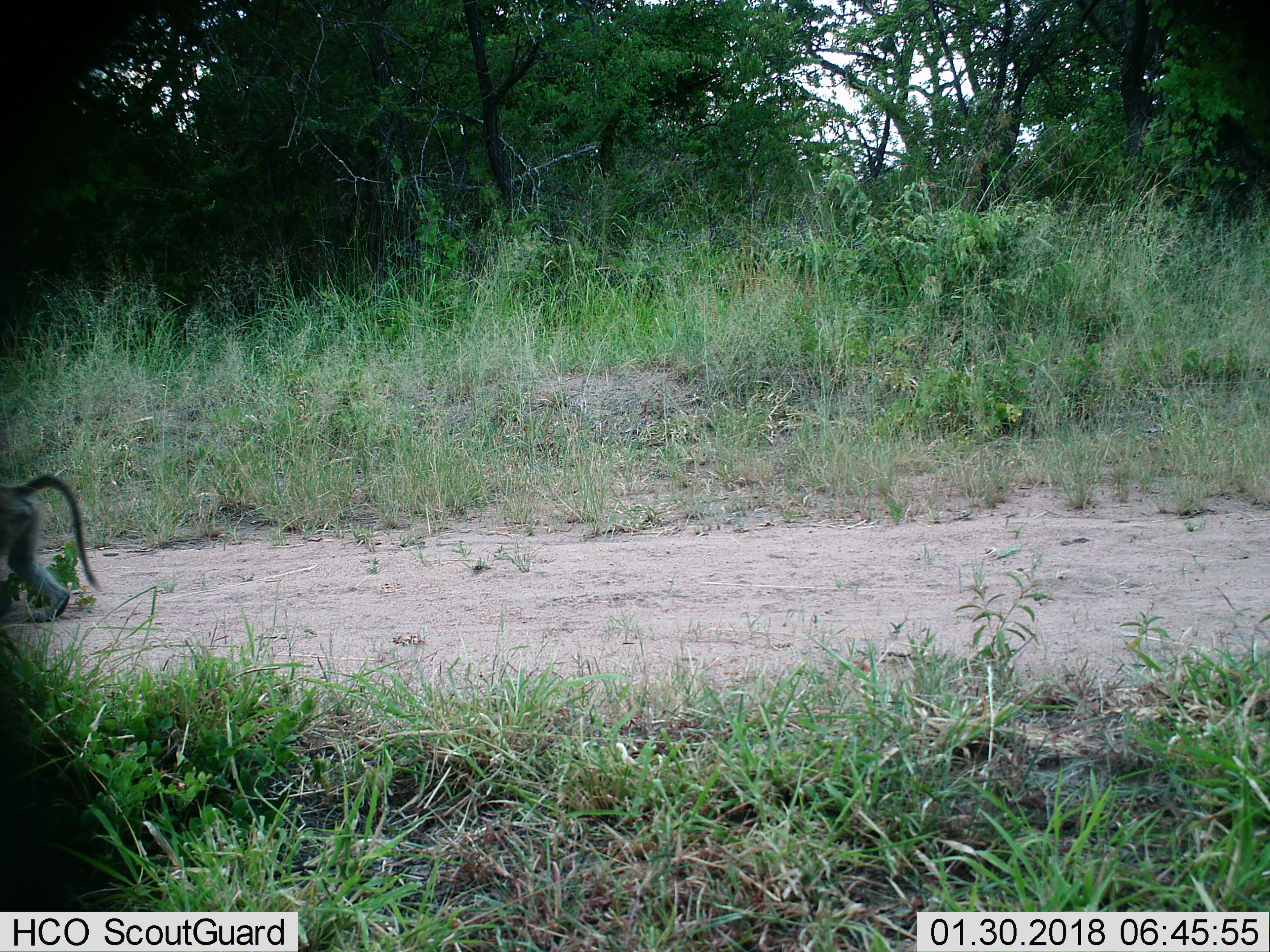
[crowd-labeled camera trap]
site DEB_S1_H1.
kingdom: Animalia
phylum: Chordata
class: Mammalia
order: Primates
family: Cercopithecidae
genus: Papio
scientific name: Papio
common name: baboon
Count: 1.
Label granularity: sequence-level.